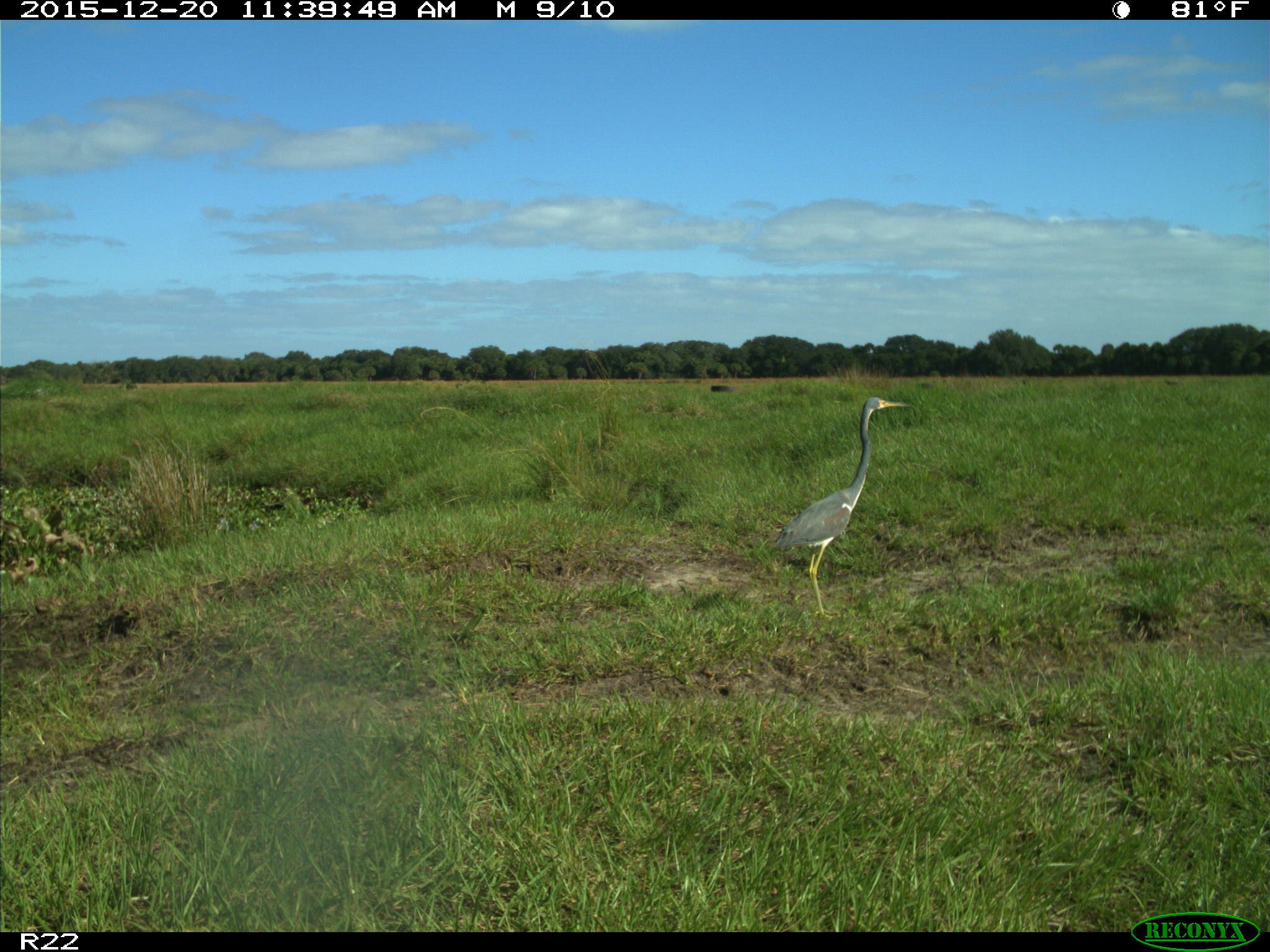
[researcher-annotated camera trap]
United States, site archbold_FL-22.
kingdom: Animalia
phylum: Chordata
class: Aves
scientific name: Aves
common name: birds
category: unidentified bird